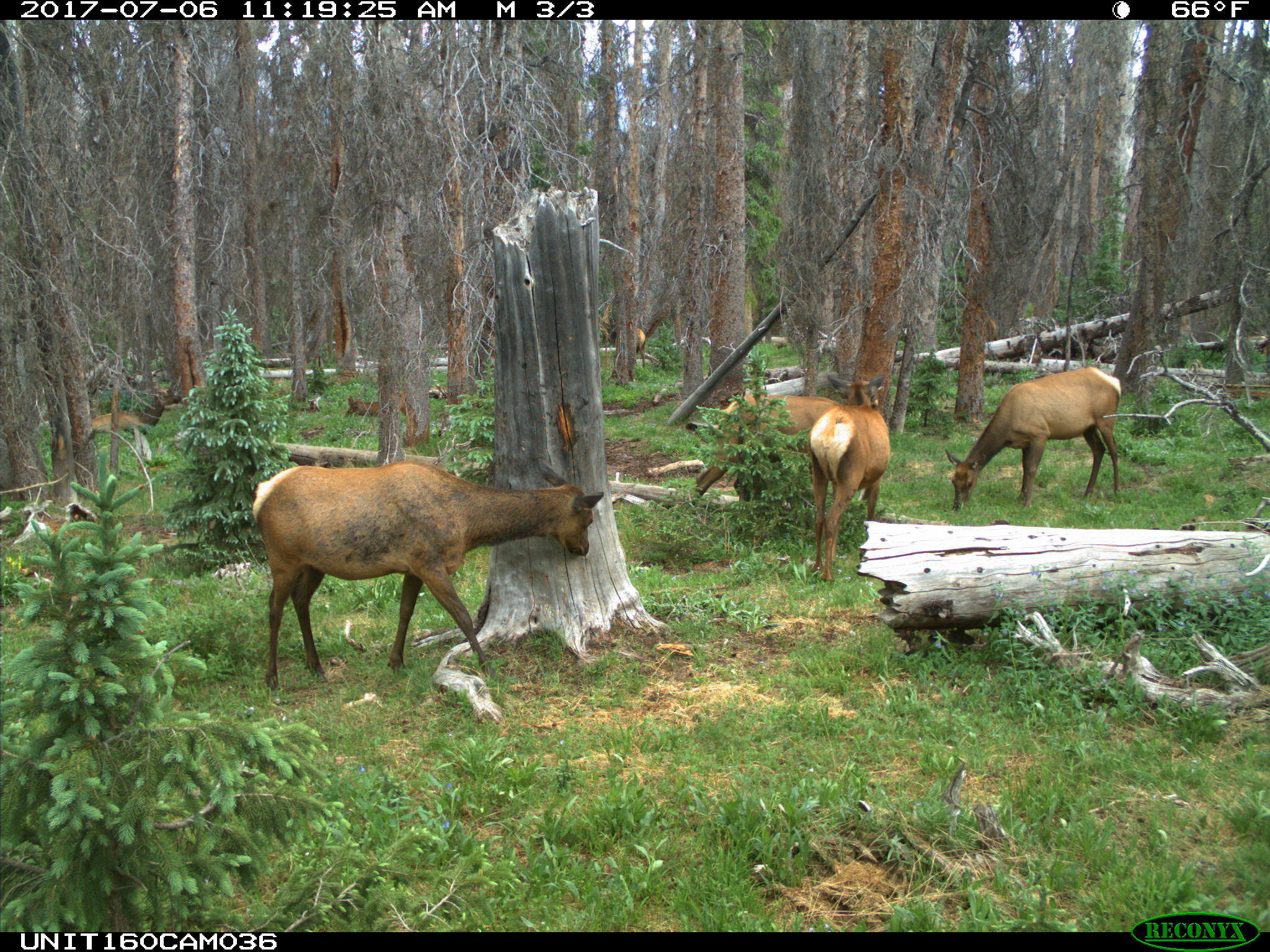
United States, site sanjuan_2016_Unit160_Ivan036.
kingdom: Animalia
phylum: Chordata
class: Mammalia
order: Artiodactyla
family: Cervidae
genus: Cervus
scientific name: Cervus elaphus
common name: red deer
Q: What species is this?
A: Cervus elaphus (red deer).